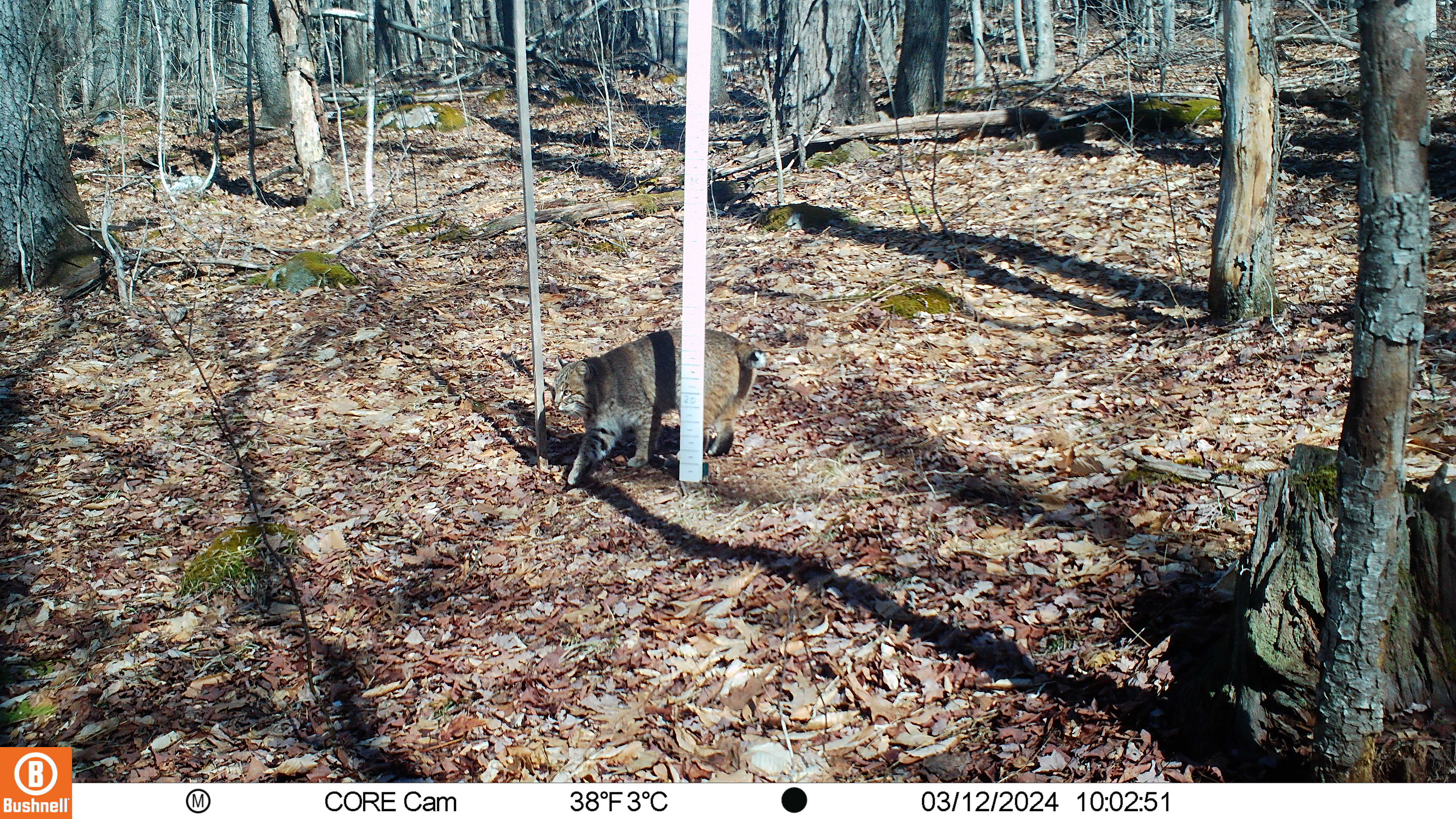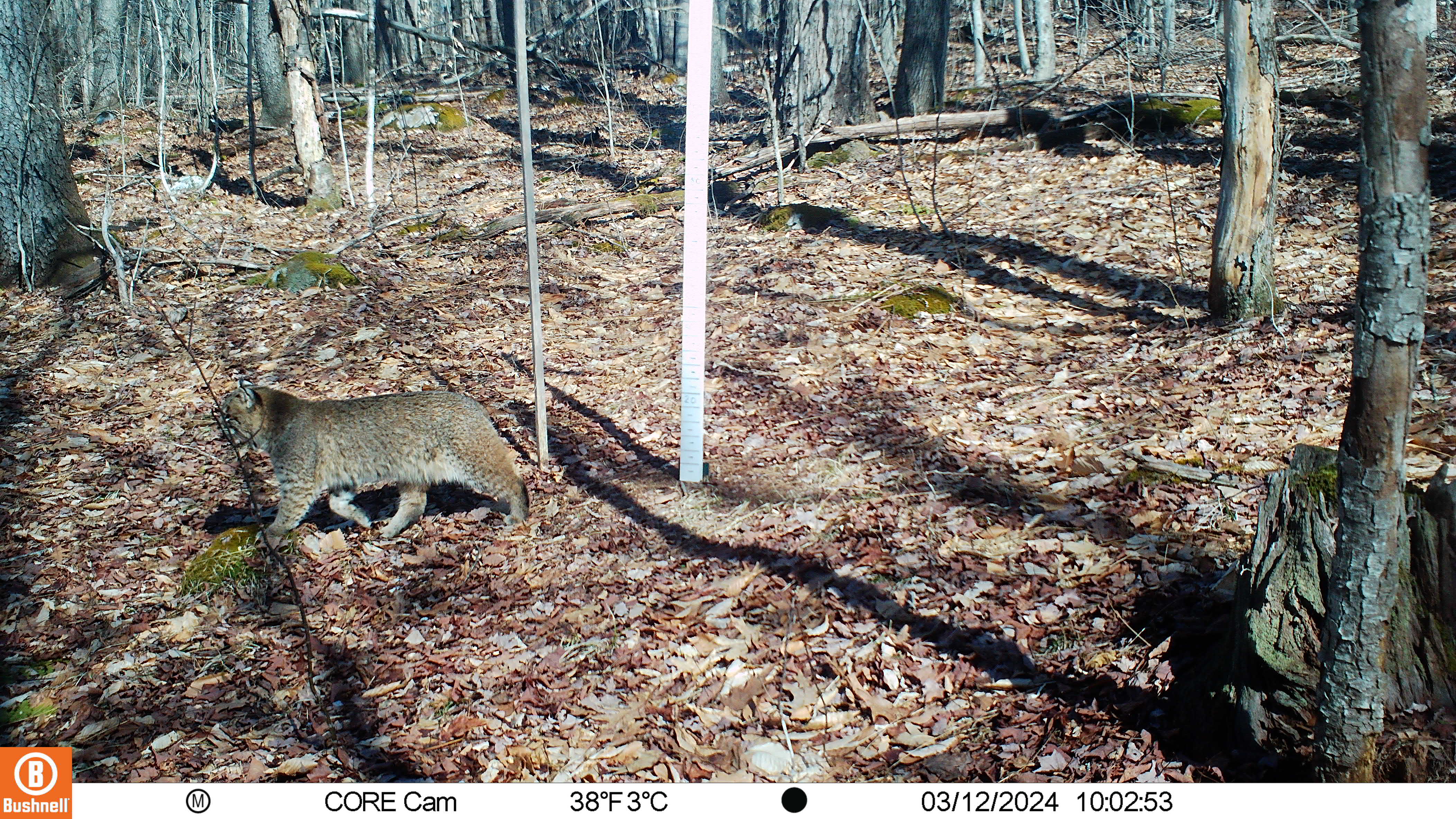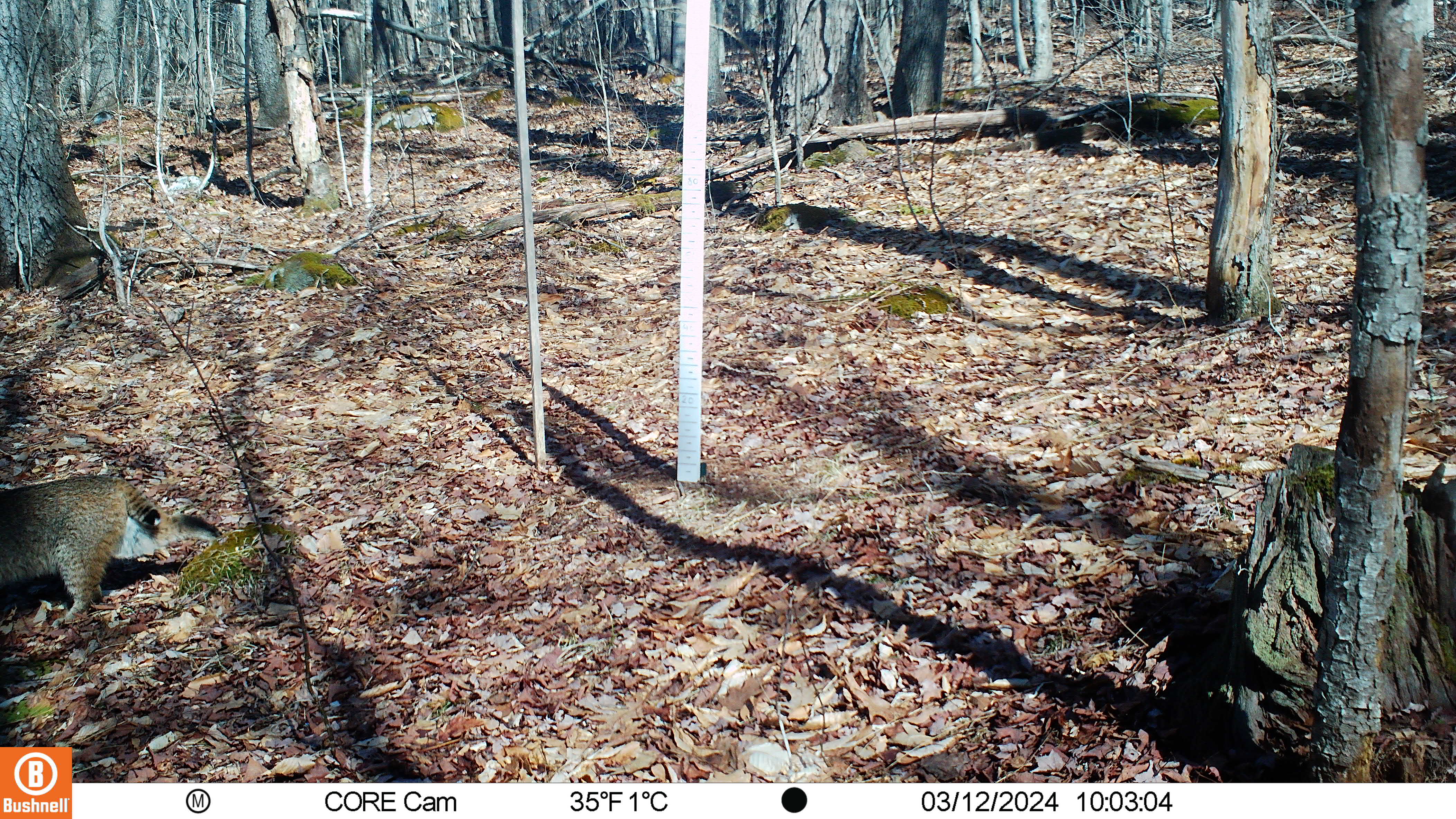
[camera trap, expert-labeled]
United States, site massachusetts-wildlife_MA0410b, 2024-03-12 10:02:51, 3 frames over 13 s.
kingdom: Animalia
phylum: Chordata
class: Mammalia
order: Carnivora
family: Felidae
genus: Lynx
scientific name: Lynx rufus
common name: bobcat